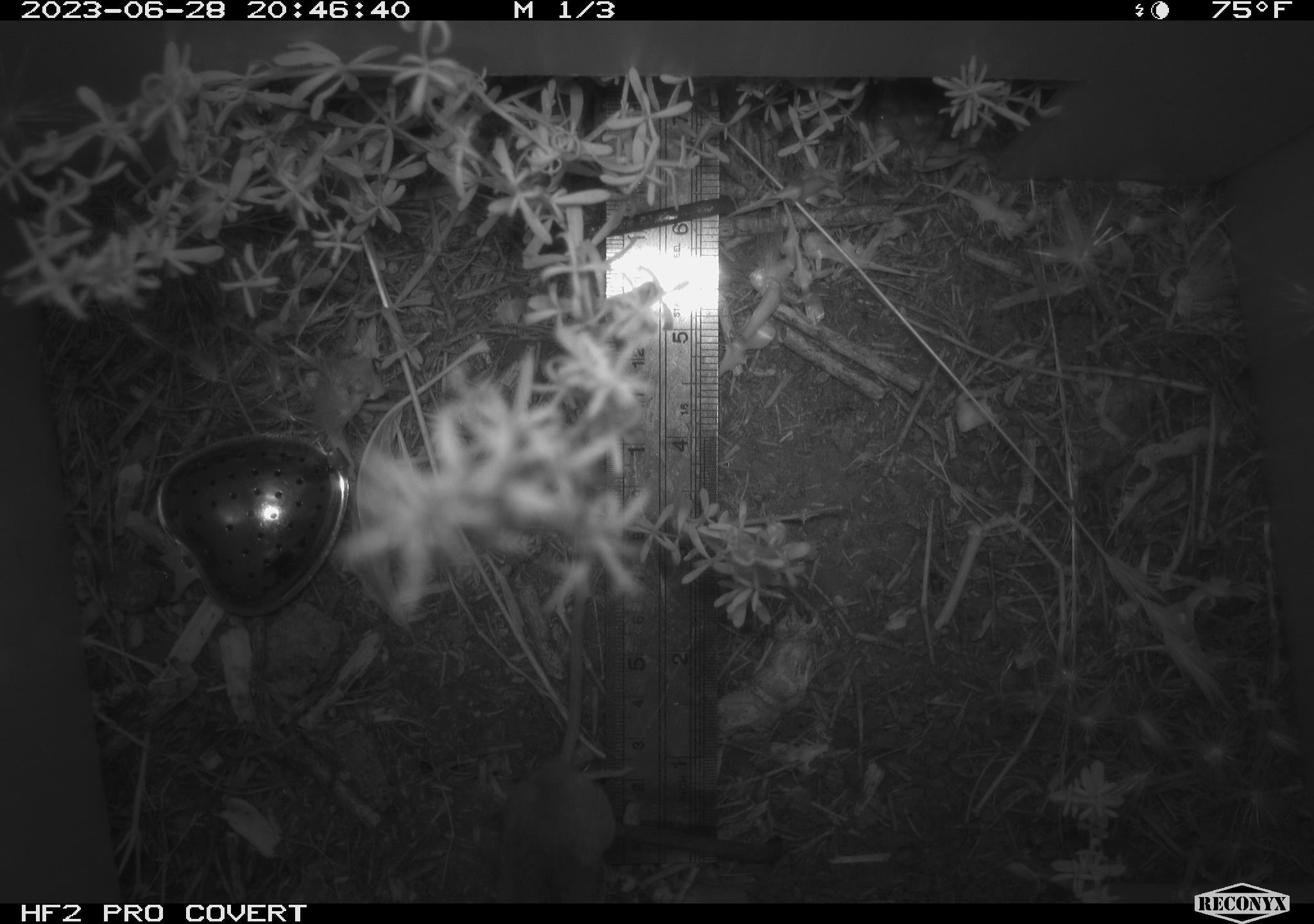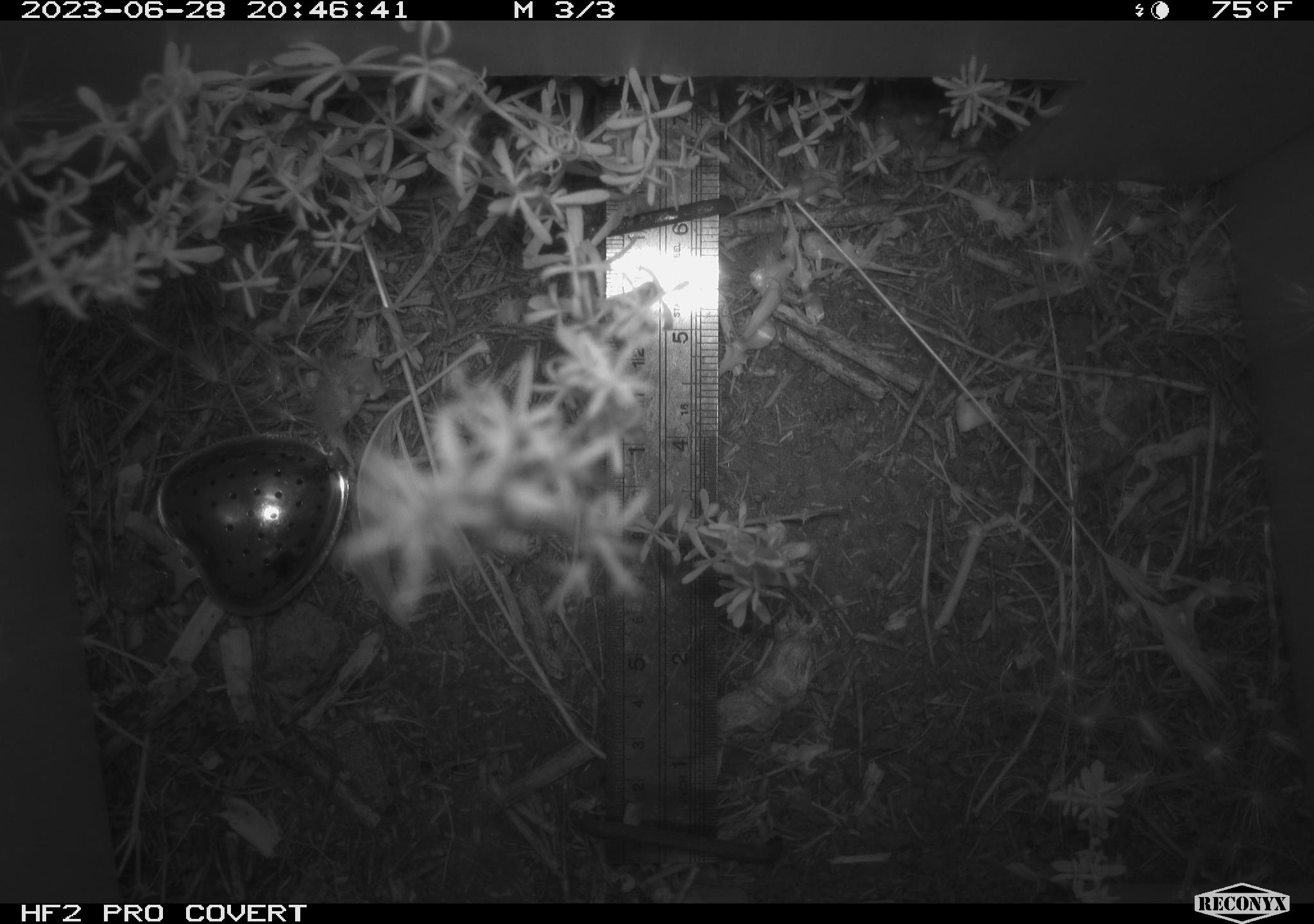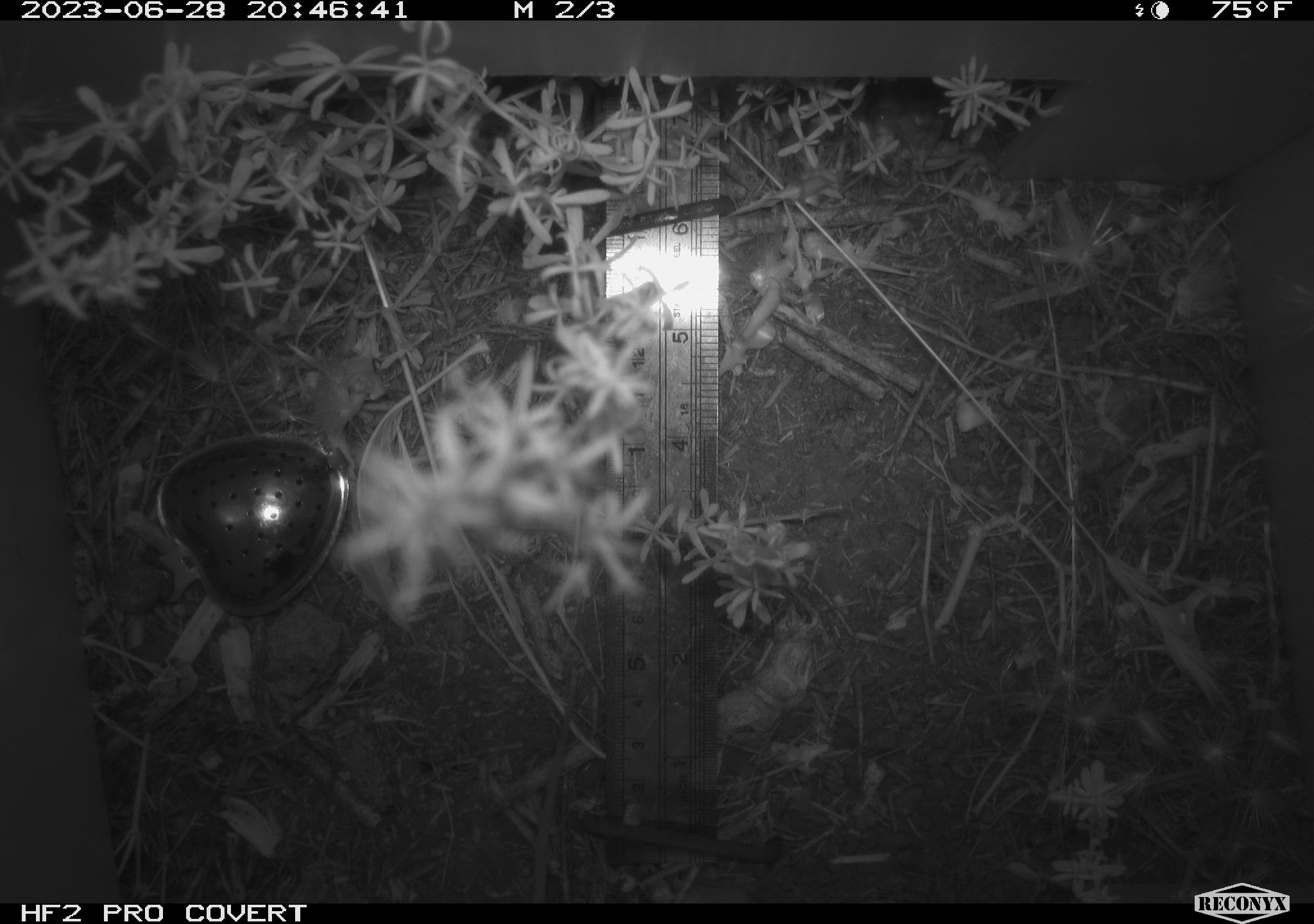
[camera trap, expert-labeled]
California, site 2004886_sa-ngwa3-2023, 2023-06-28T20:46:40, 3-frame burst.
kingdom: Animalia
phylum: Chordata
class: Mammalia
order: Rodentia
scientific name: Rodentia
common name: mouse species